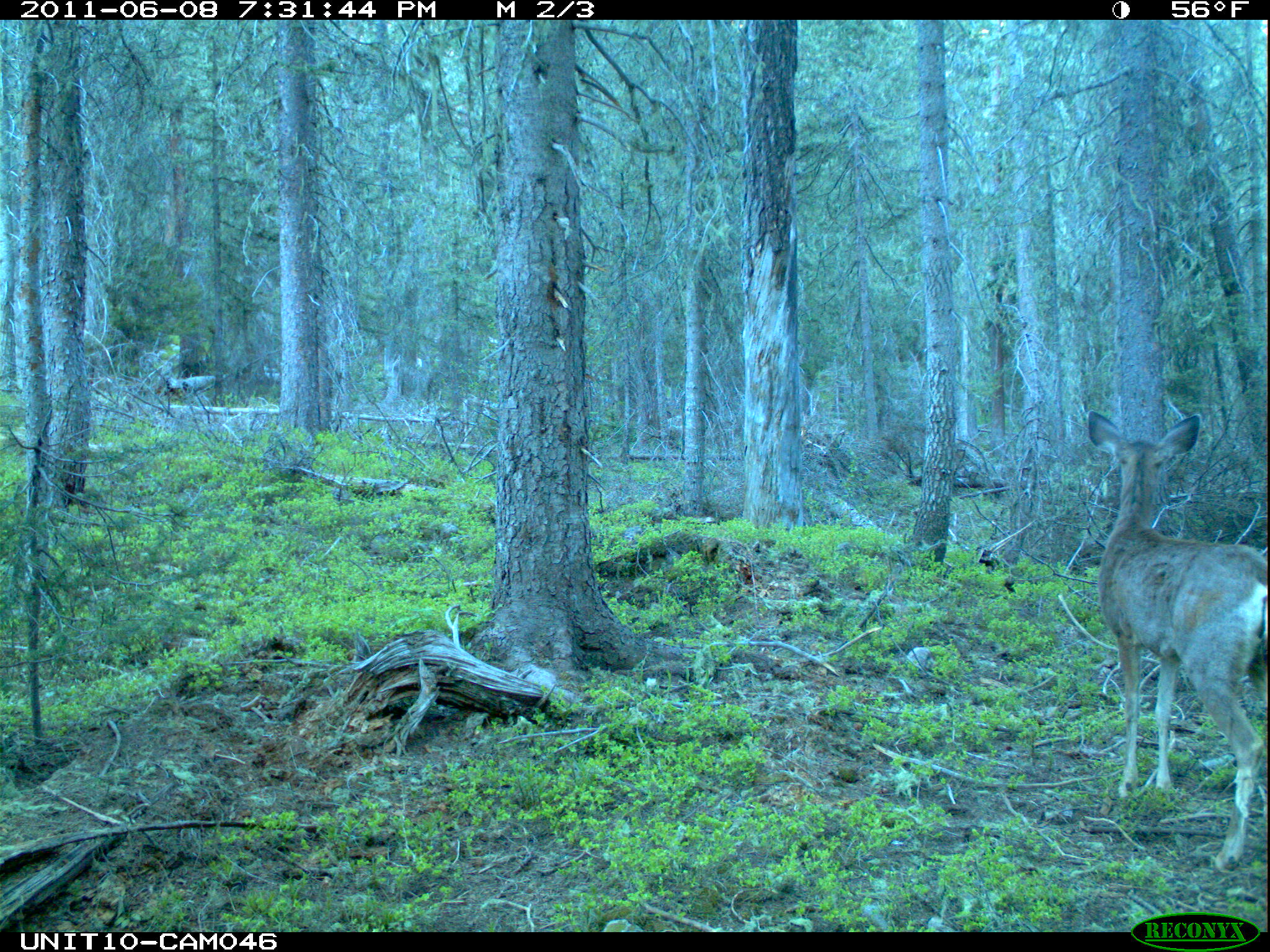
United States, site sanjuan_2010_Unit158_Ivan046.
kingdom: Animalia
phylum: Chordata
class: Mammalia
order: Artiodactyla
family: Cervidae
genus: Odocoileus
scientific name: Odocoileus hemionus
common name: mule deer